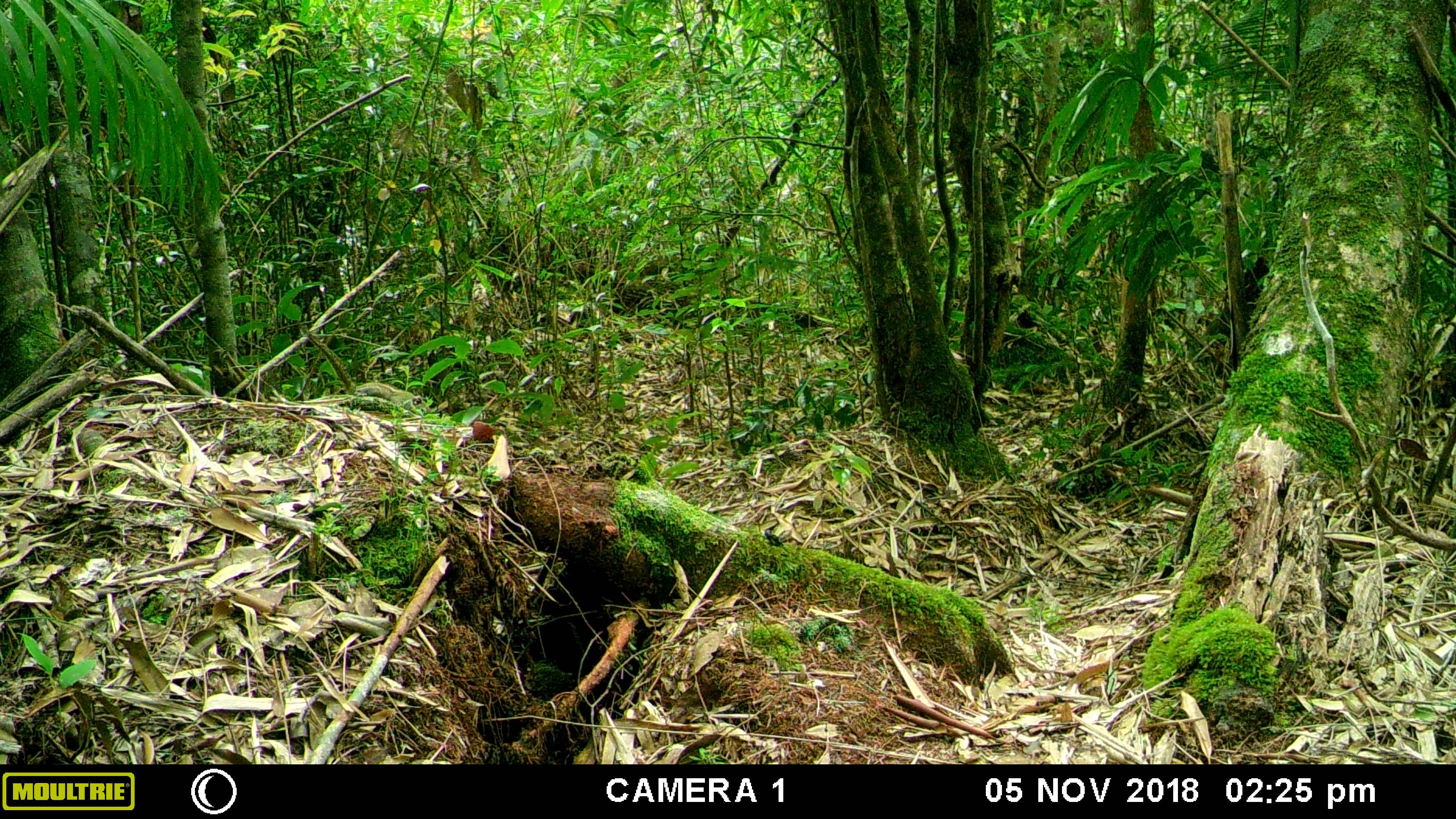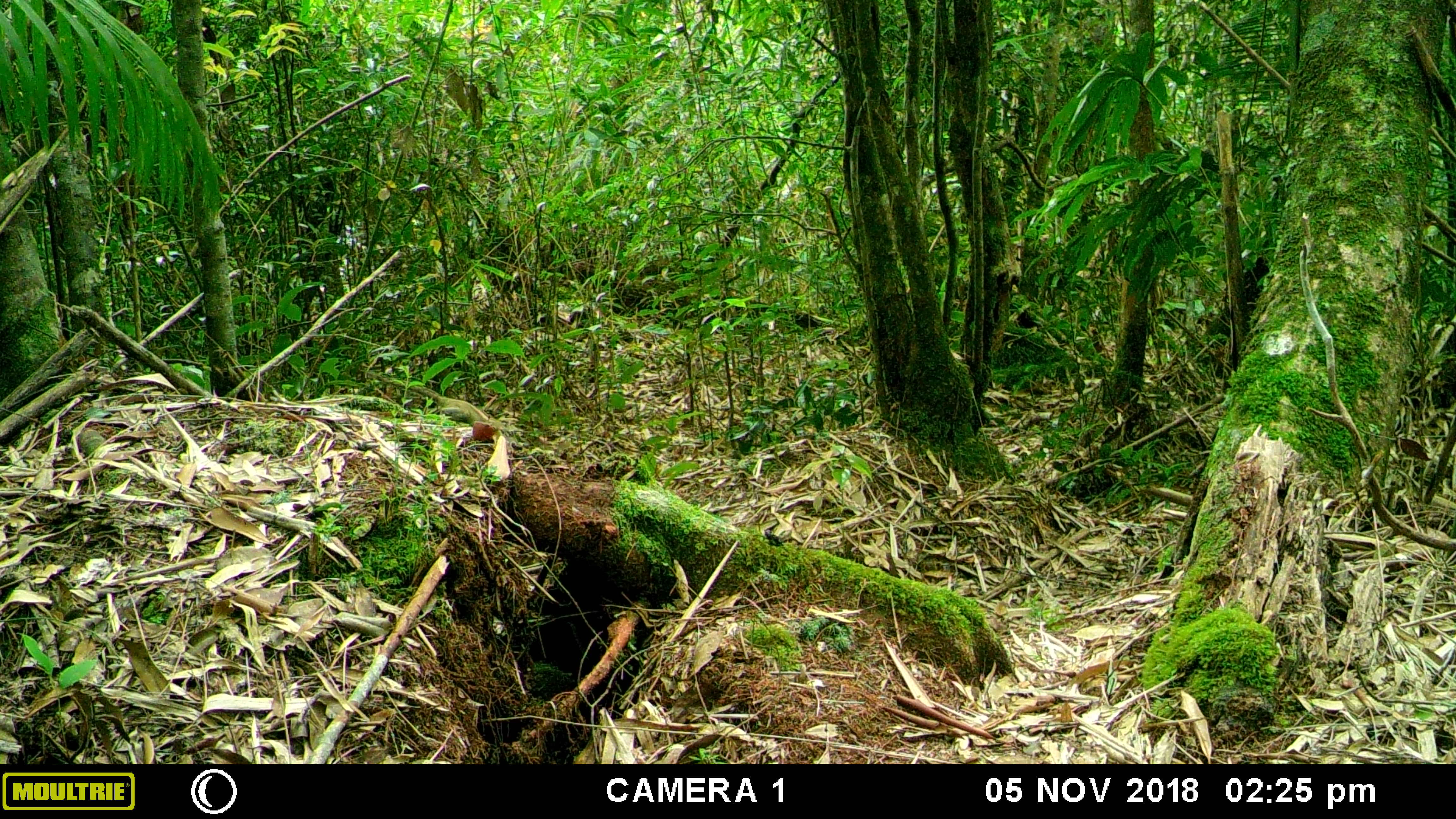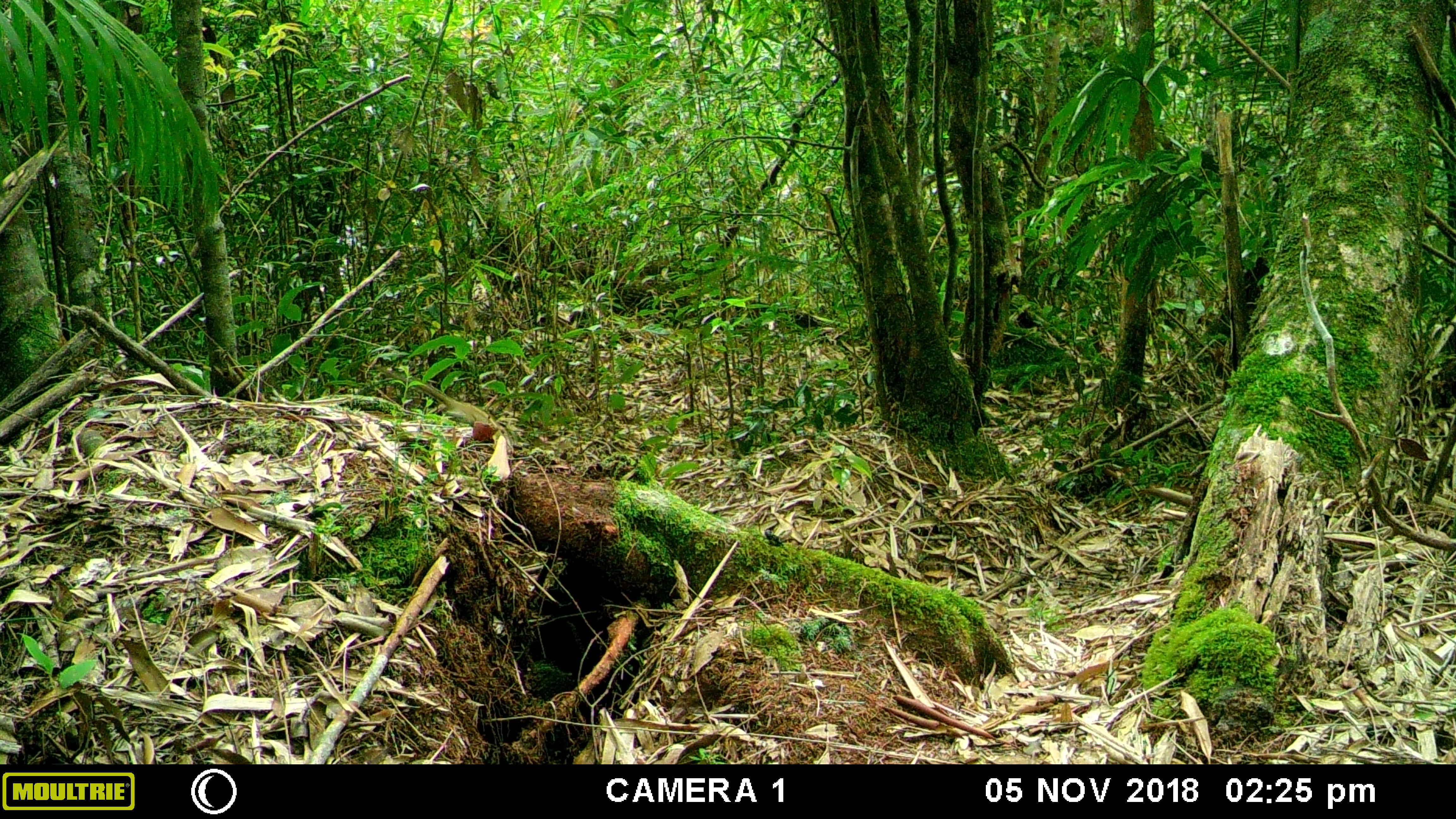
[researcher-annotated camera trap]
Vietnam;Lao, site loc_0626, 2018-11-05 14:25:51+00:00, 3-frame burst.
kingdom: Animalia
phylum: Chordata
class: Mammalia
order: Rodentia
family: Sciuridae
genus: Tamiops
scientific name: Tamiops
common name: asian striped squirrels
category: unidentified striped squirrel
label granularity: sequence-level